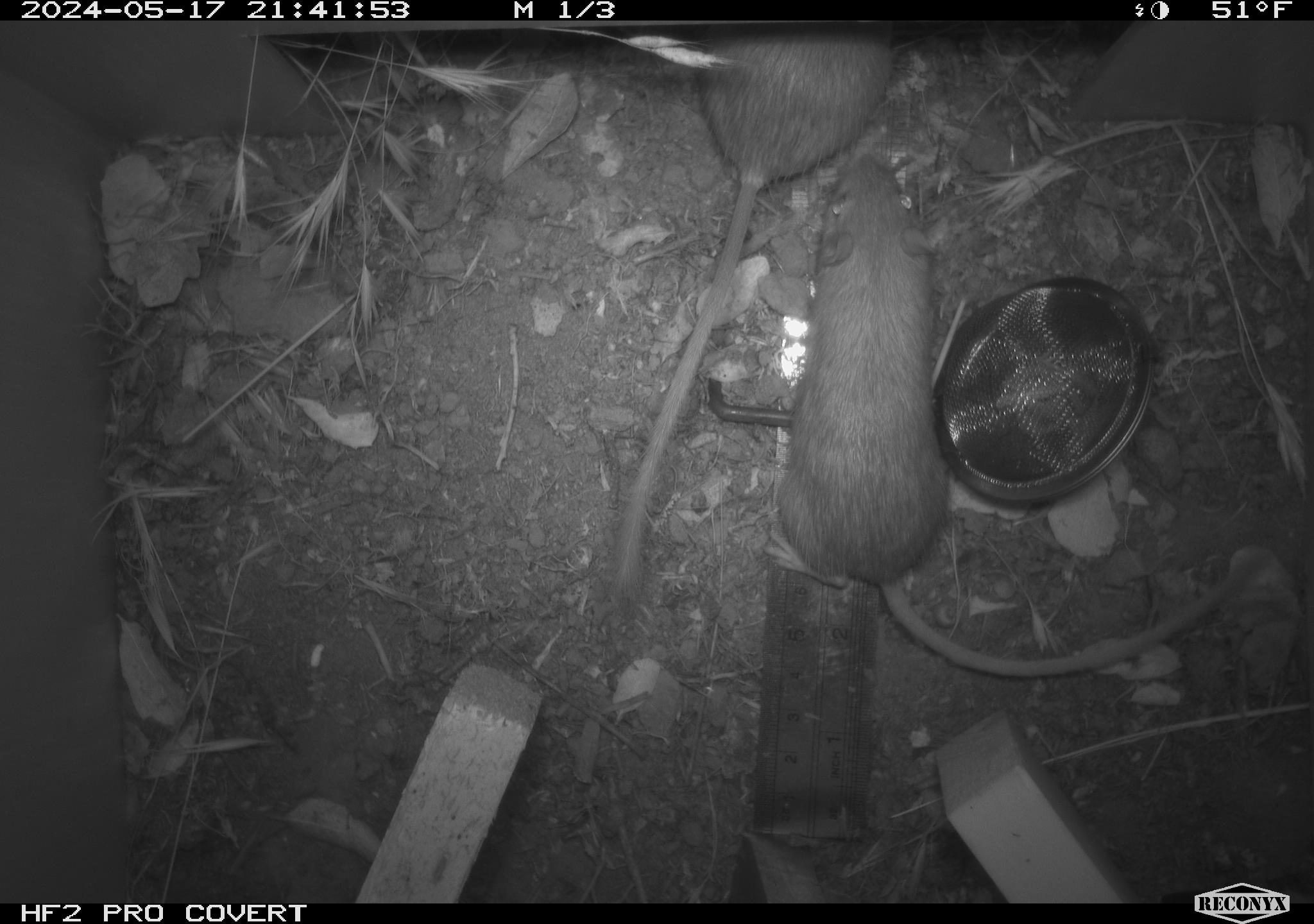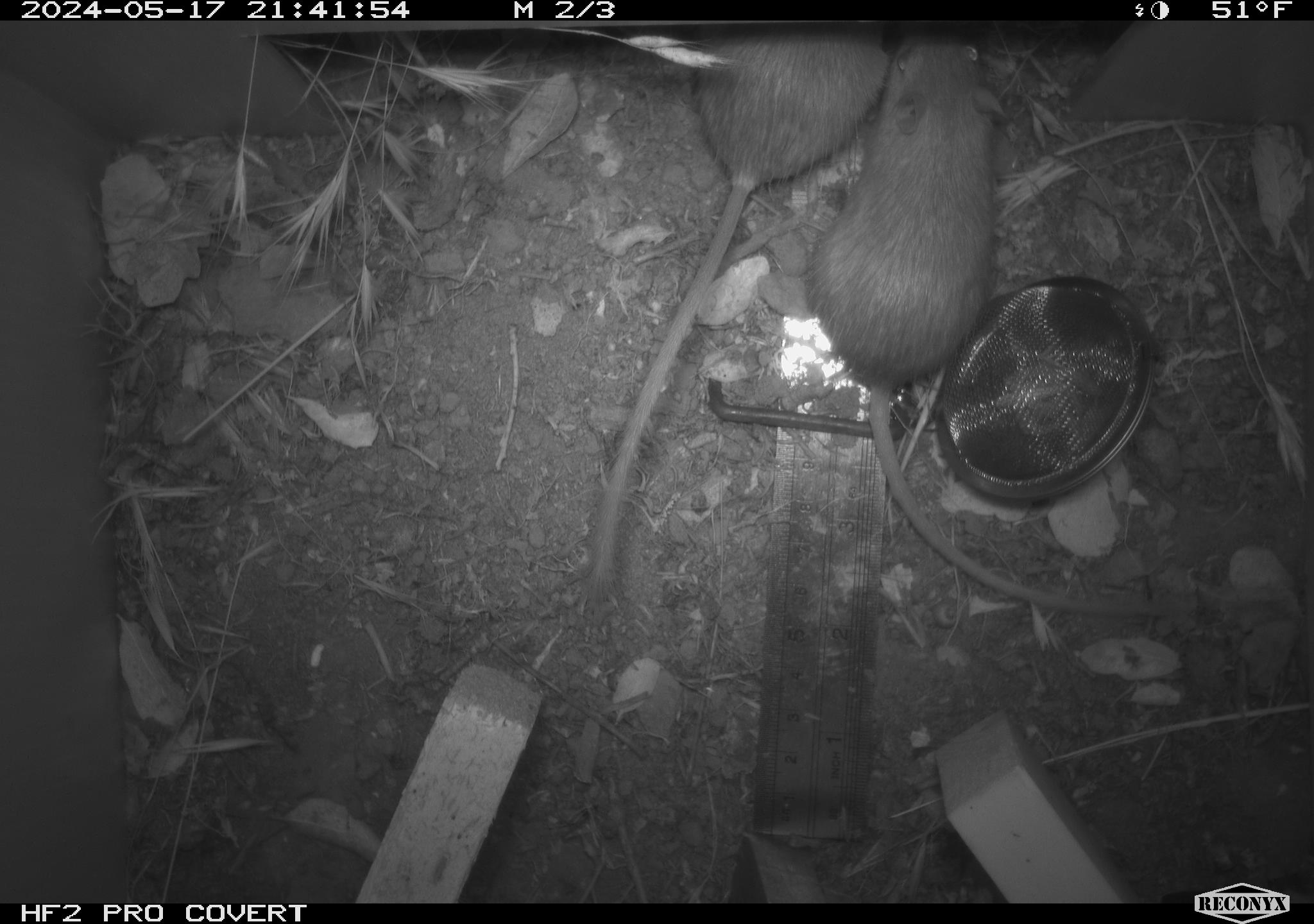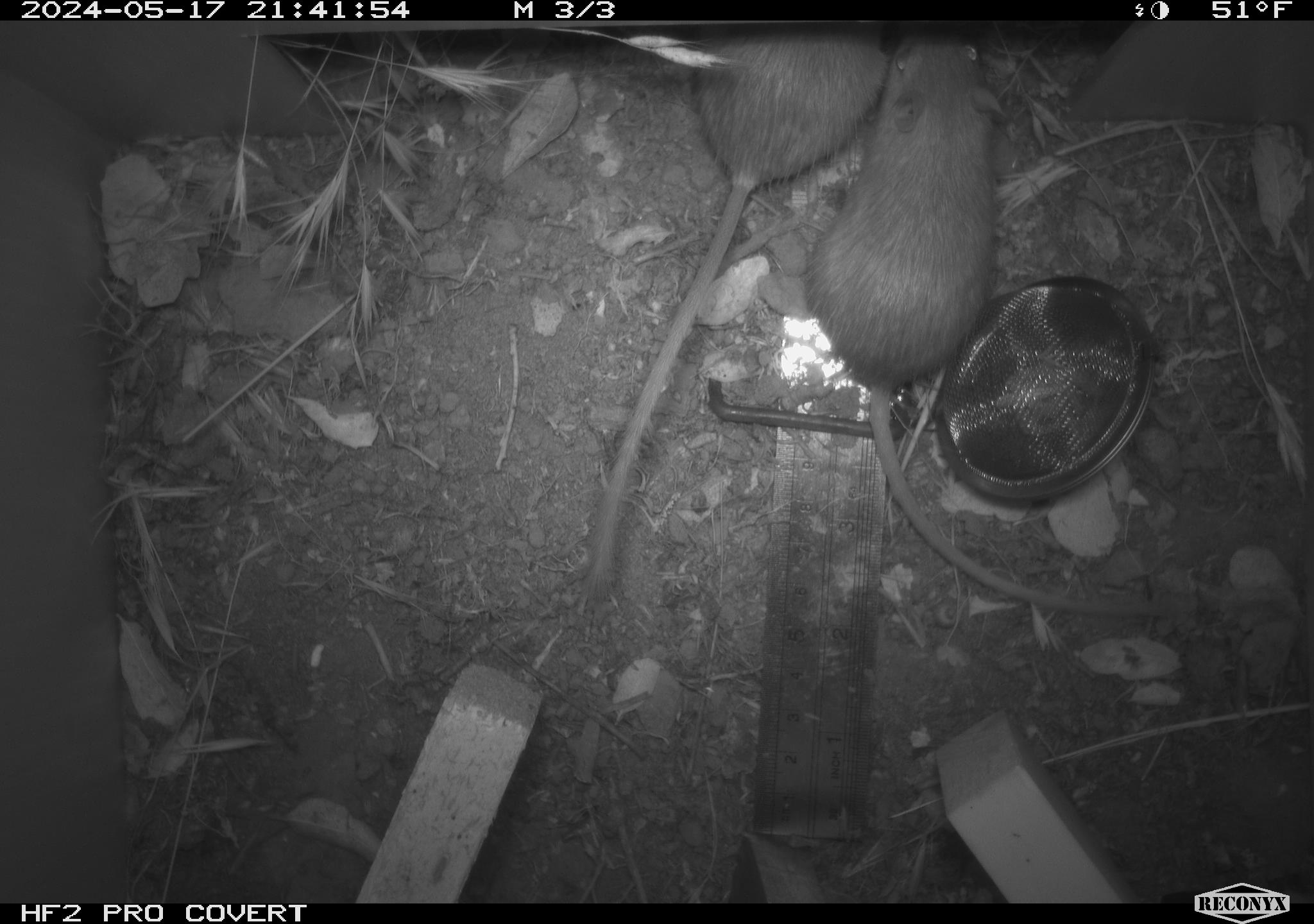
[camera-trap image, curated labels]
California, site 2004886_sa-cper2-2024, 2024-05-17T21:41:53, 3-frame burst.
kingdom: Animalia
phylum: Chordata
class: Mammalia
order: Rodentia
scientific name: Rodentia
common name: rodent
Rodent (Rodentia).